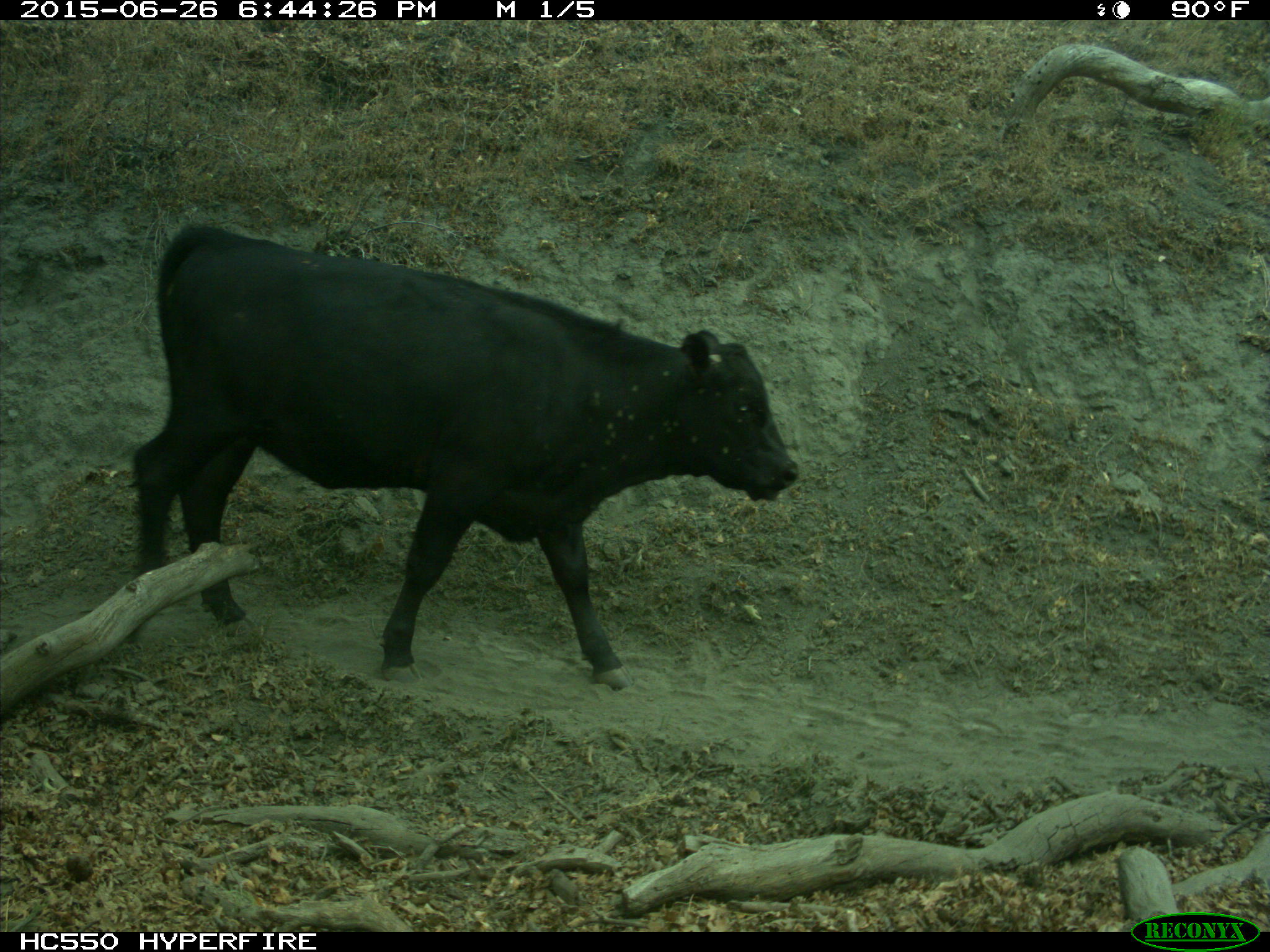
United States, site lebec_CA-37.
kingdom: Animalia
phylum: Chordata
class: Mammalia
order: Artiodactyla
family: Bovidae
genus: Bos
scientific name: Bos taurus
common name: domestic cow